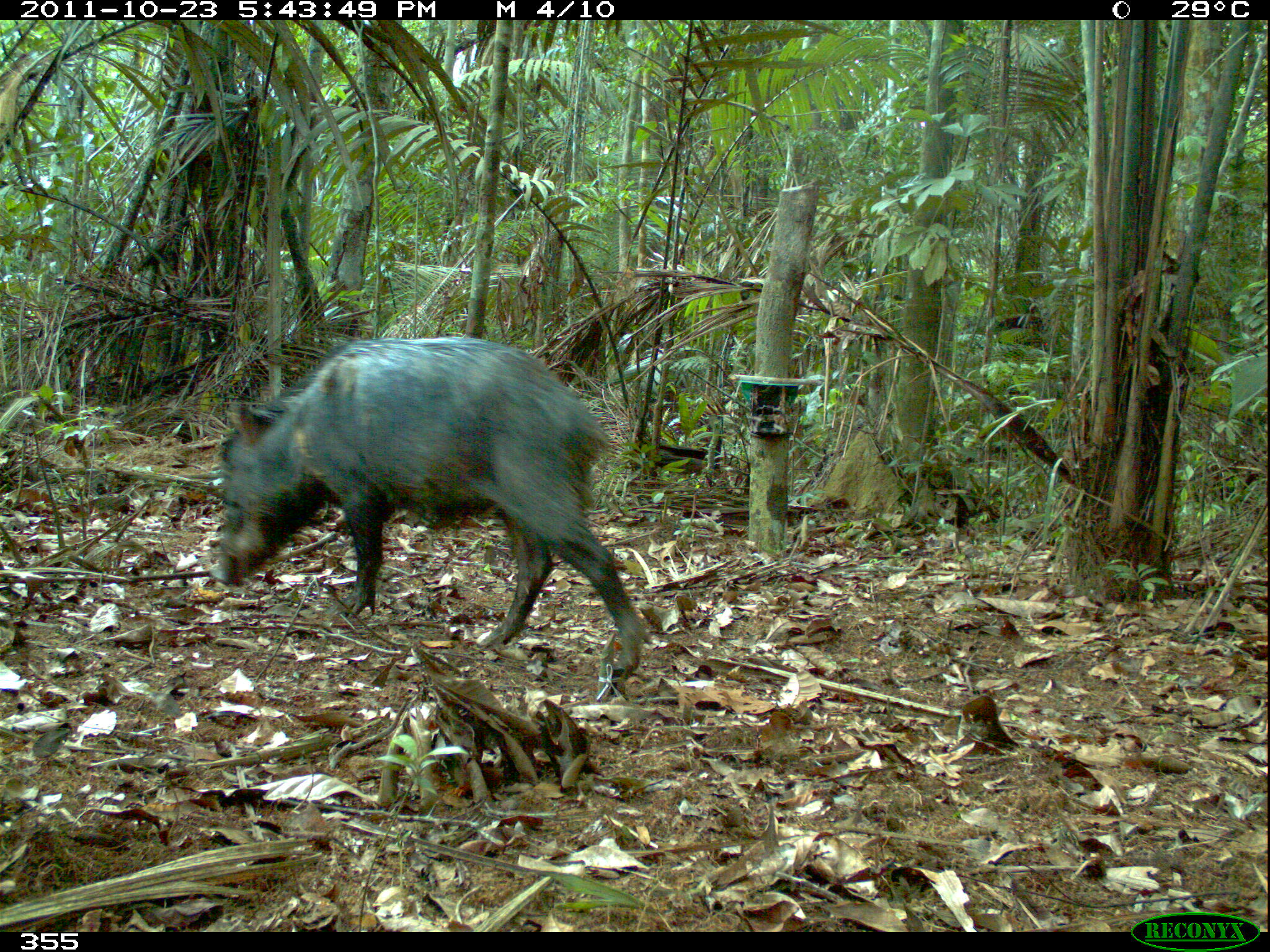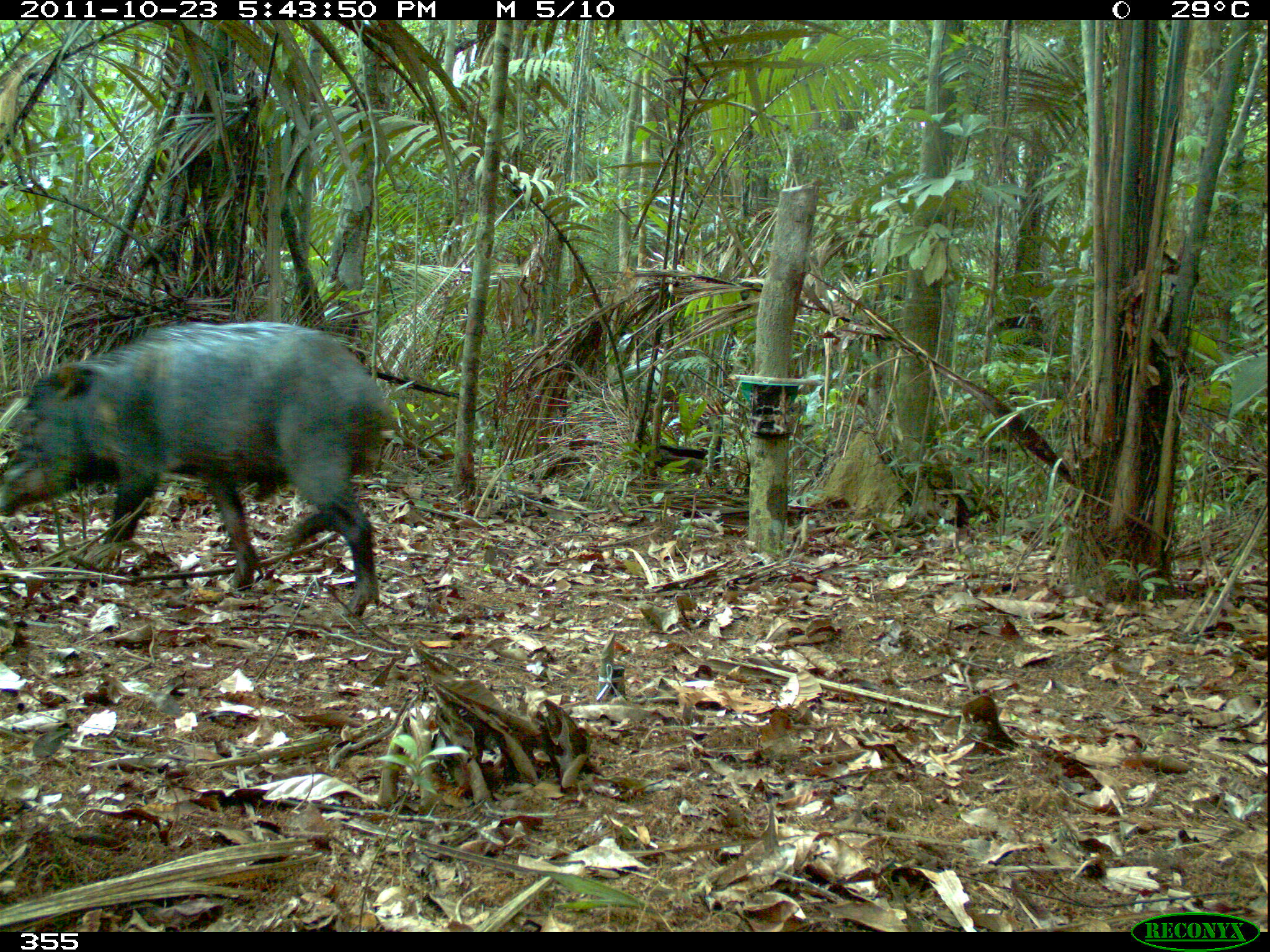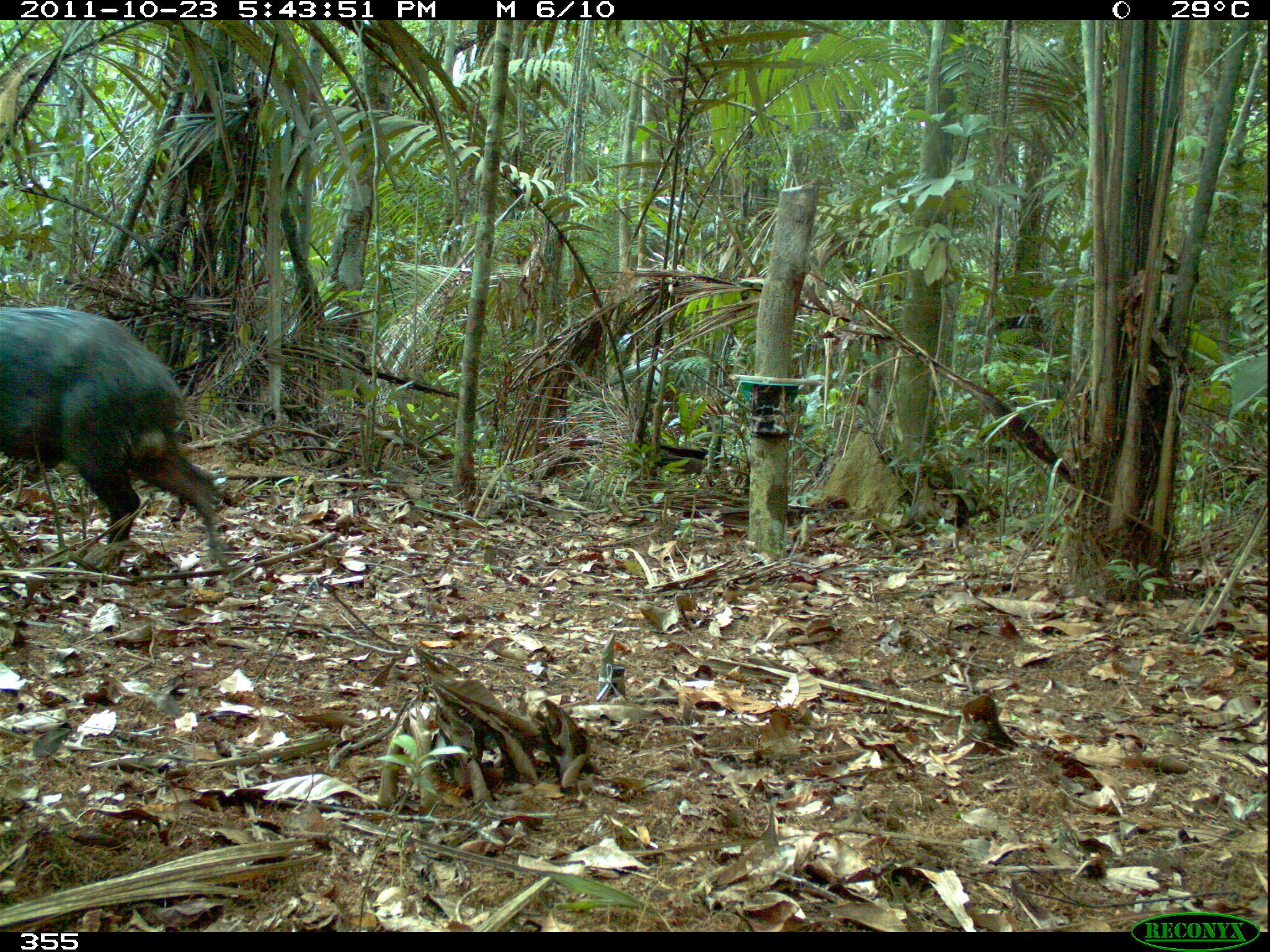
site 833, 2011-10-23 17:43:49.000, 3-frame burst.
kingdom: Animalia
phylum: Chordata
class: Mammalia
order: Artiodactyla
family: Tayassuidae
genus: Tayassu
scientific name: Tayassu pecari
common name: white-lipped peccary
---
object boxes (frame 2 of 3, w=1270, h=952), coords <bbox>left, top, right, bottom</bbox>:
tayassu pecari: <bbox>0, 318, 394, 620</bbox>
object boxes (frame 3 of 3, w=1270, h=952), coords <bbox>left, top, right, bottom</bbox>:
tayassu pecari: <bbox>0, 303, 237, 573</bbox>